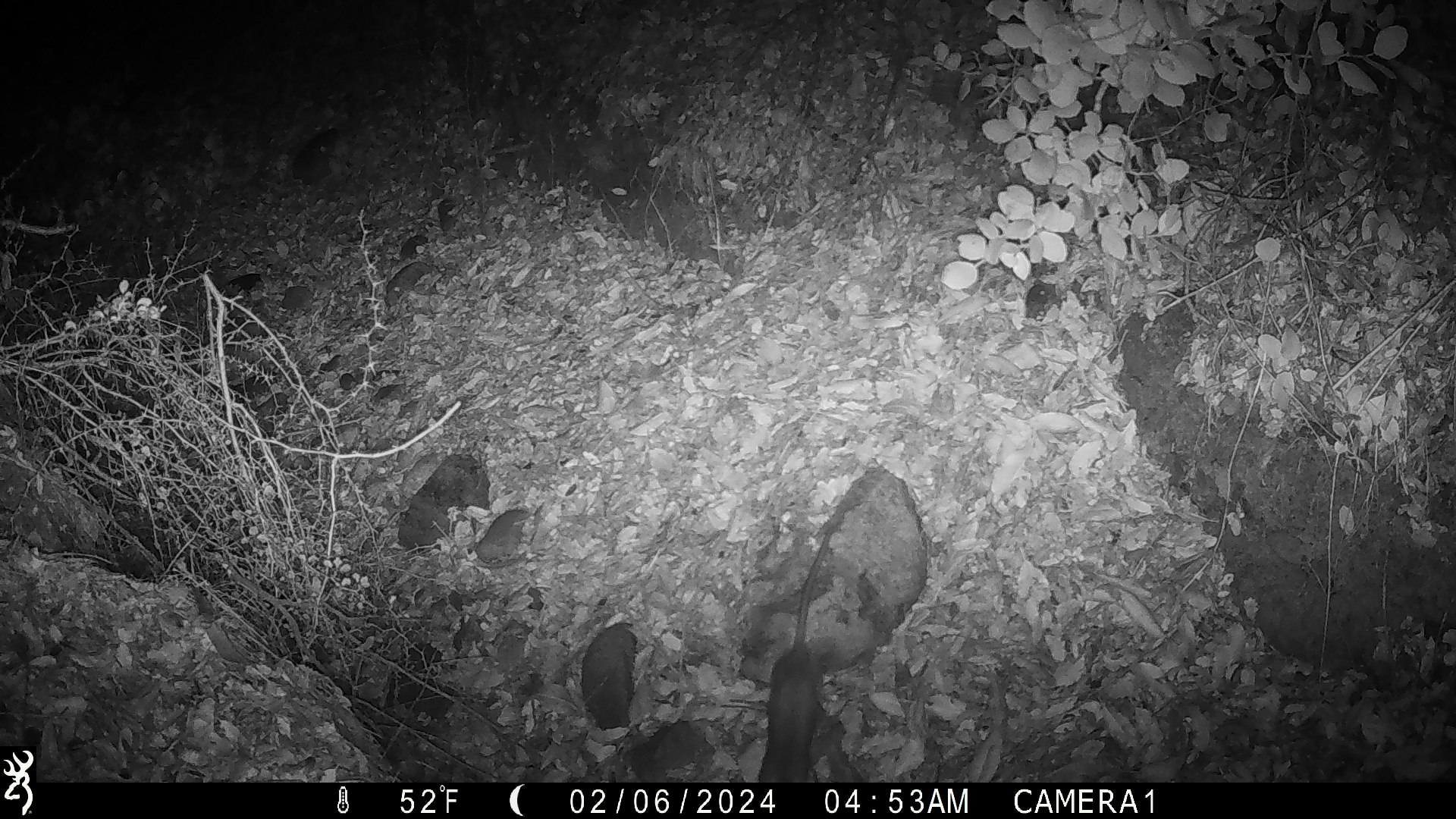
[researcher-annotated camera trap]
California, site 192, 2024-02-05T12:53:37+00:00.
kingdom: Animalia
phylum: Chordata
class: Mammalia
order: Rodentia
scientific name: Rodentia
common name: mouse or rat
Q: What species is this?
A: Mouse or rat (Rodentia).